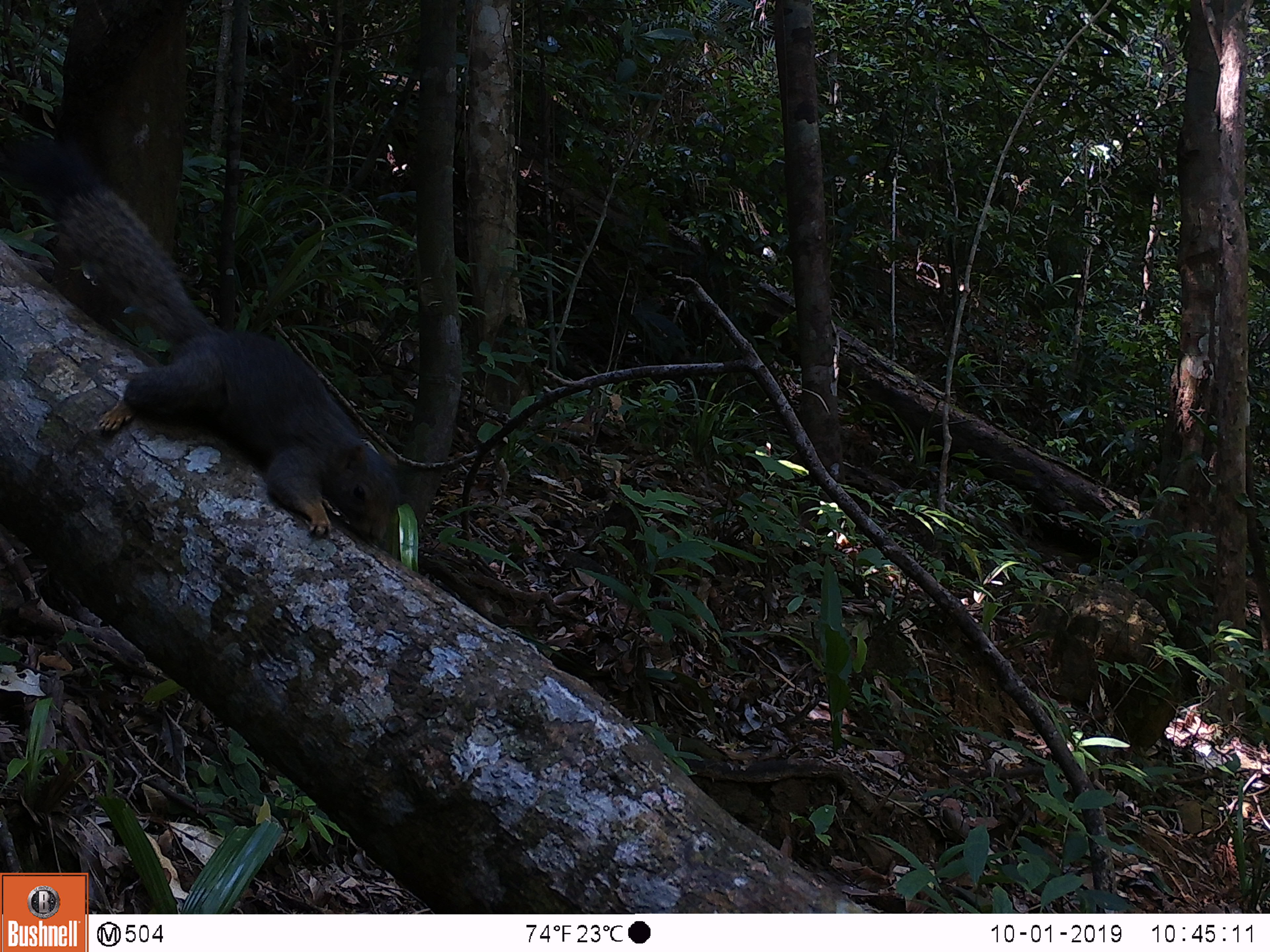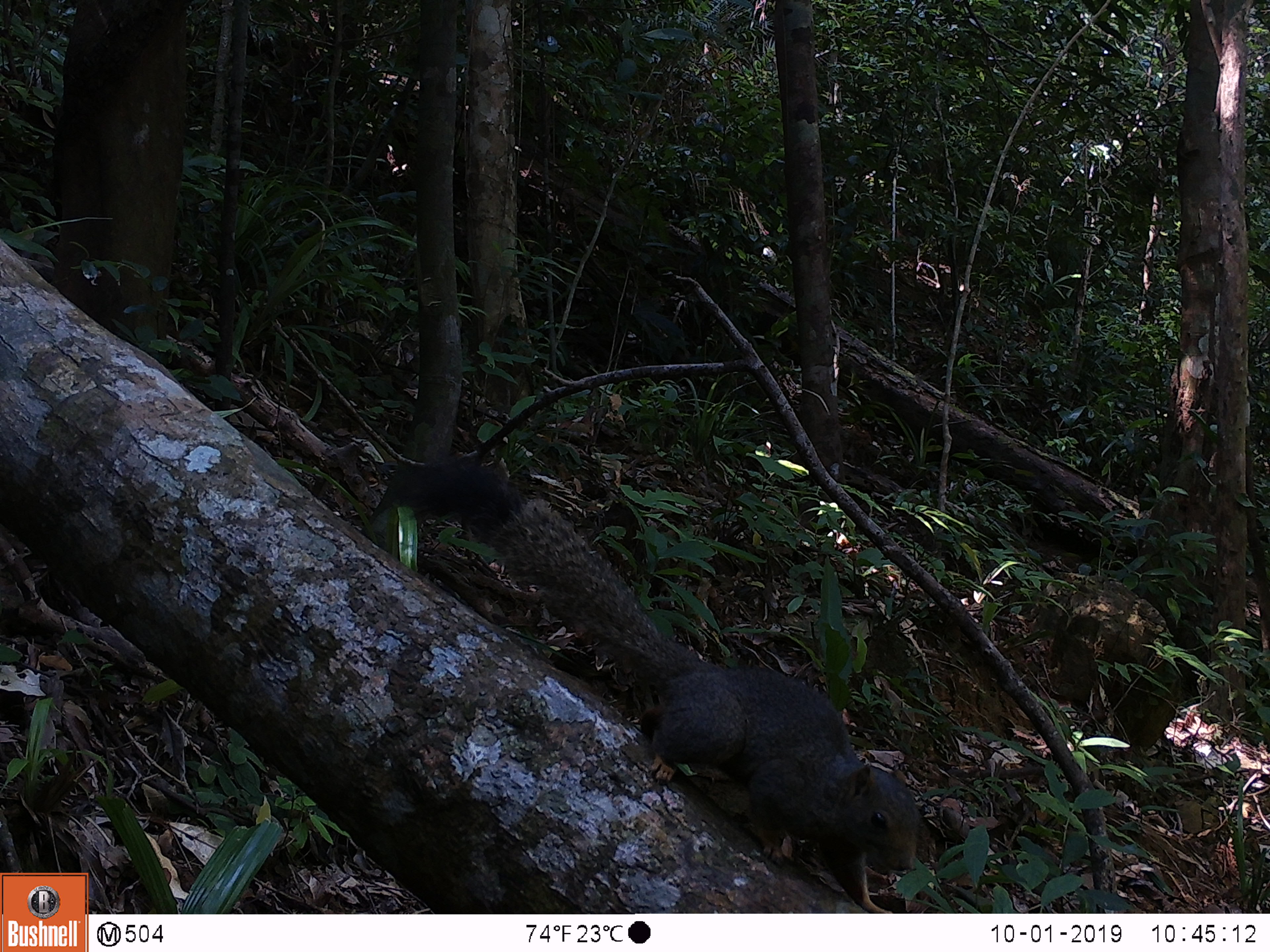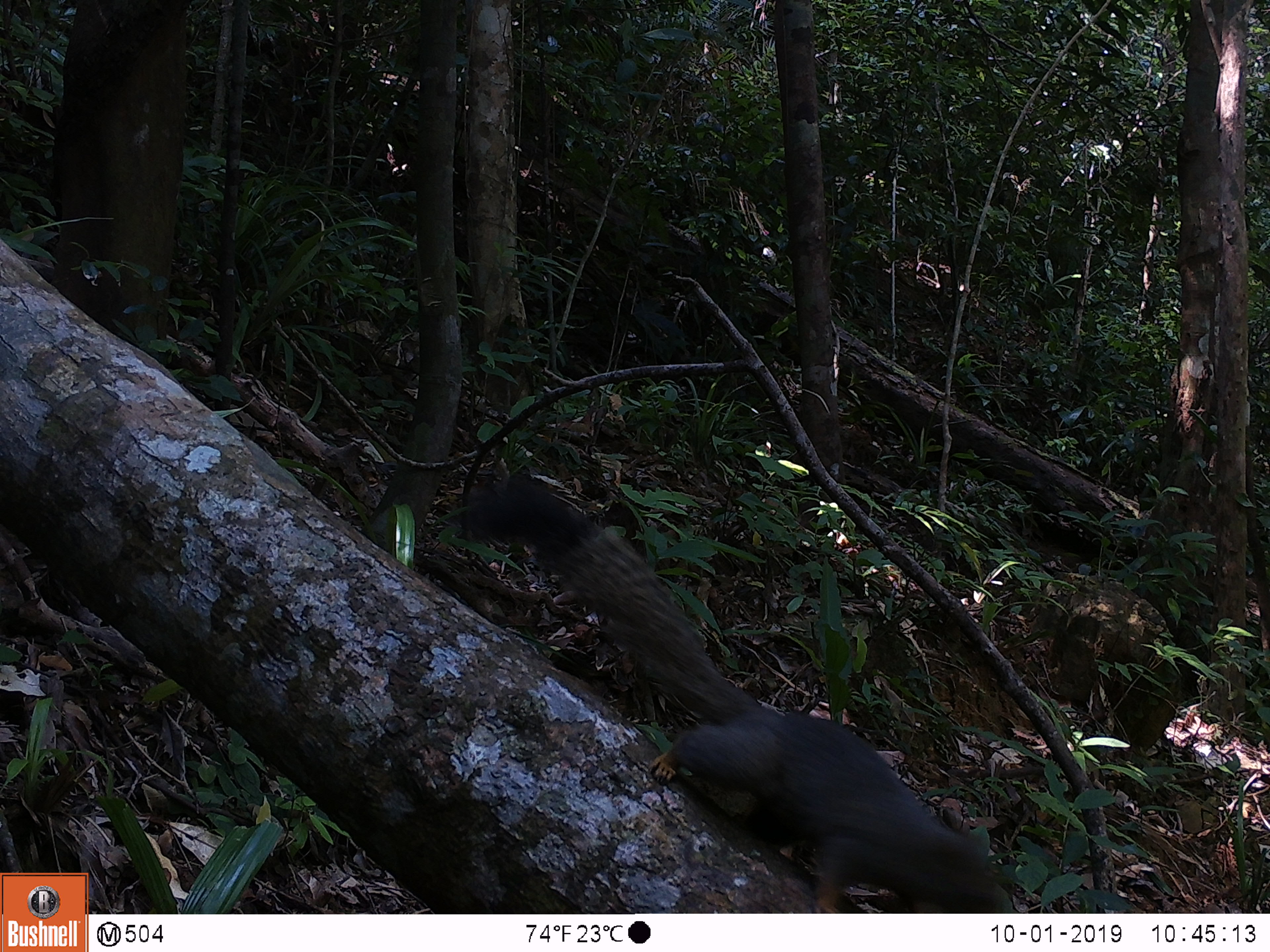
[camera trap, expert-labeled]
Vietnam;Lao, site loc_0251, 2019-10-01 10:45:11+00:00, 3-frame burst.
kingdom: Animalia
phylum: Chordata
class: Mammalia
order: Rodentia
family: Sciuridae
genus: Callosciurus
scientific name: Callosciurus erythraeus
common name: pallas's squirrel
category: pallass squirrel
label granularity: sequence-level